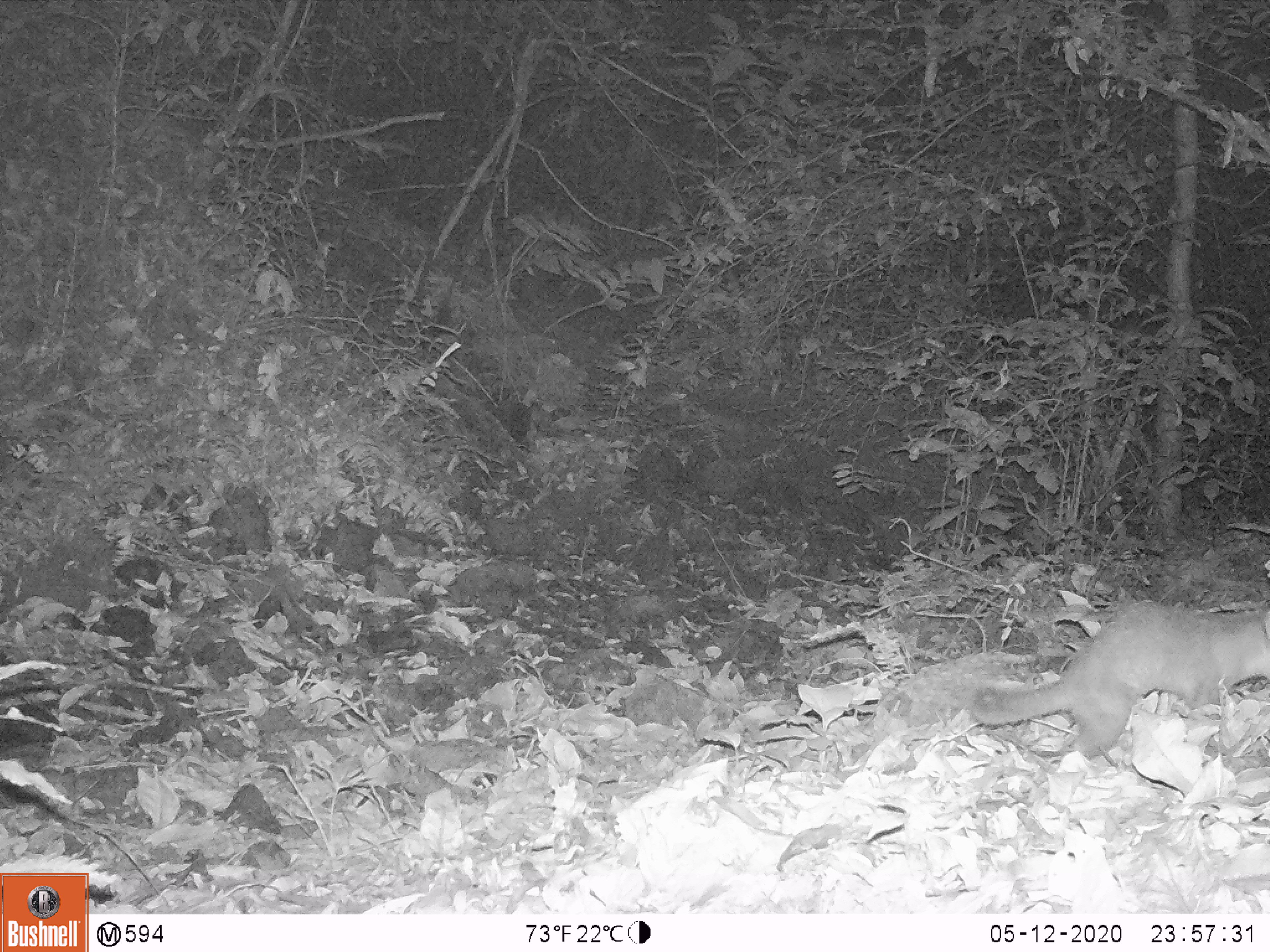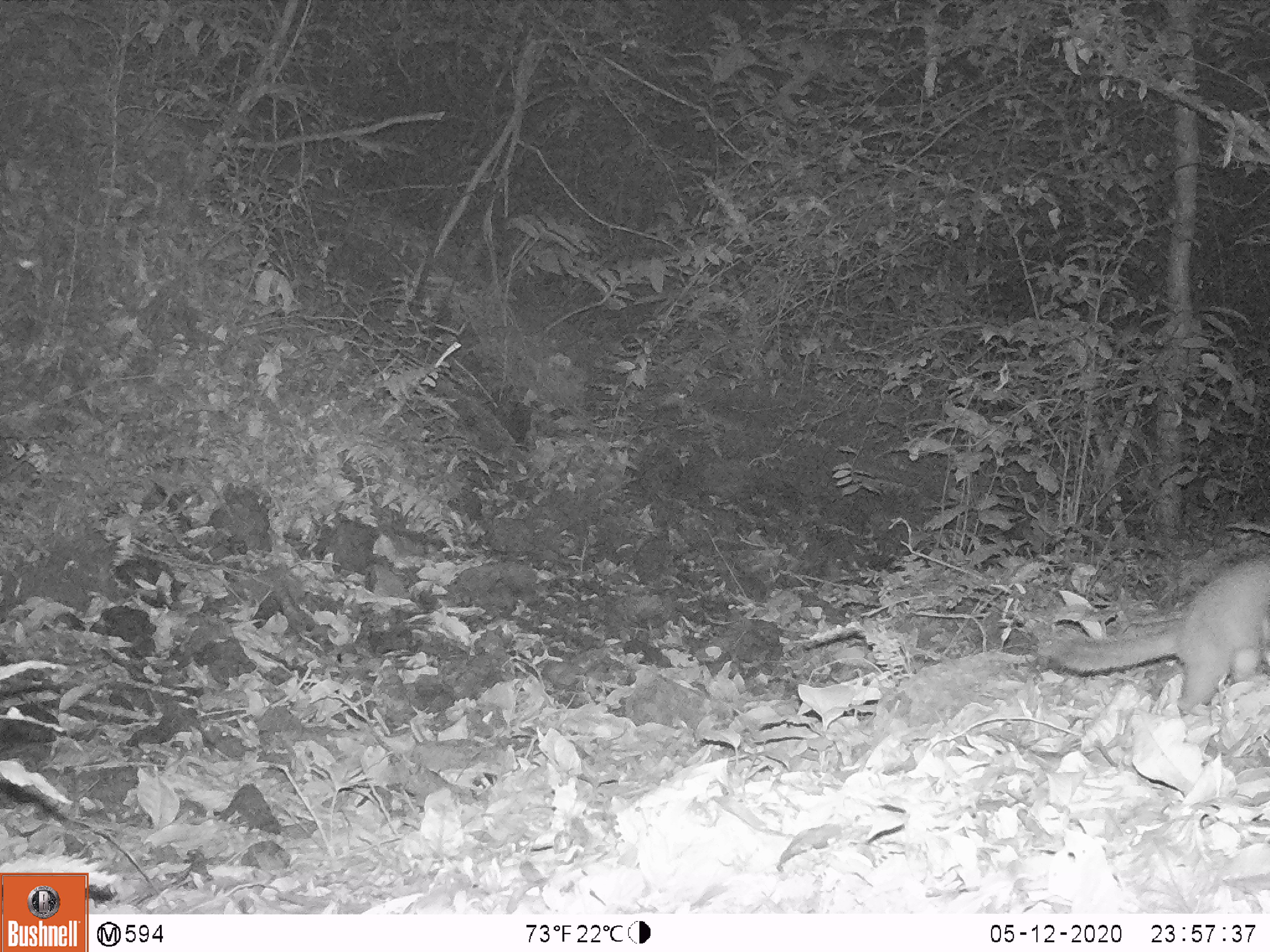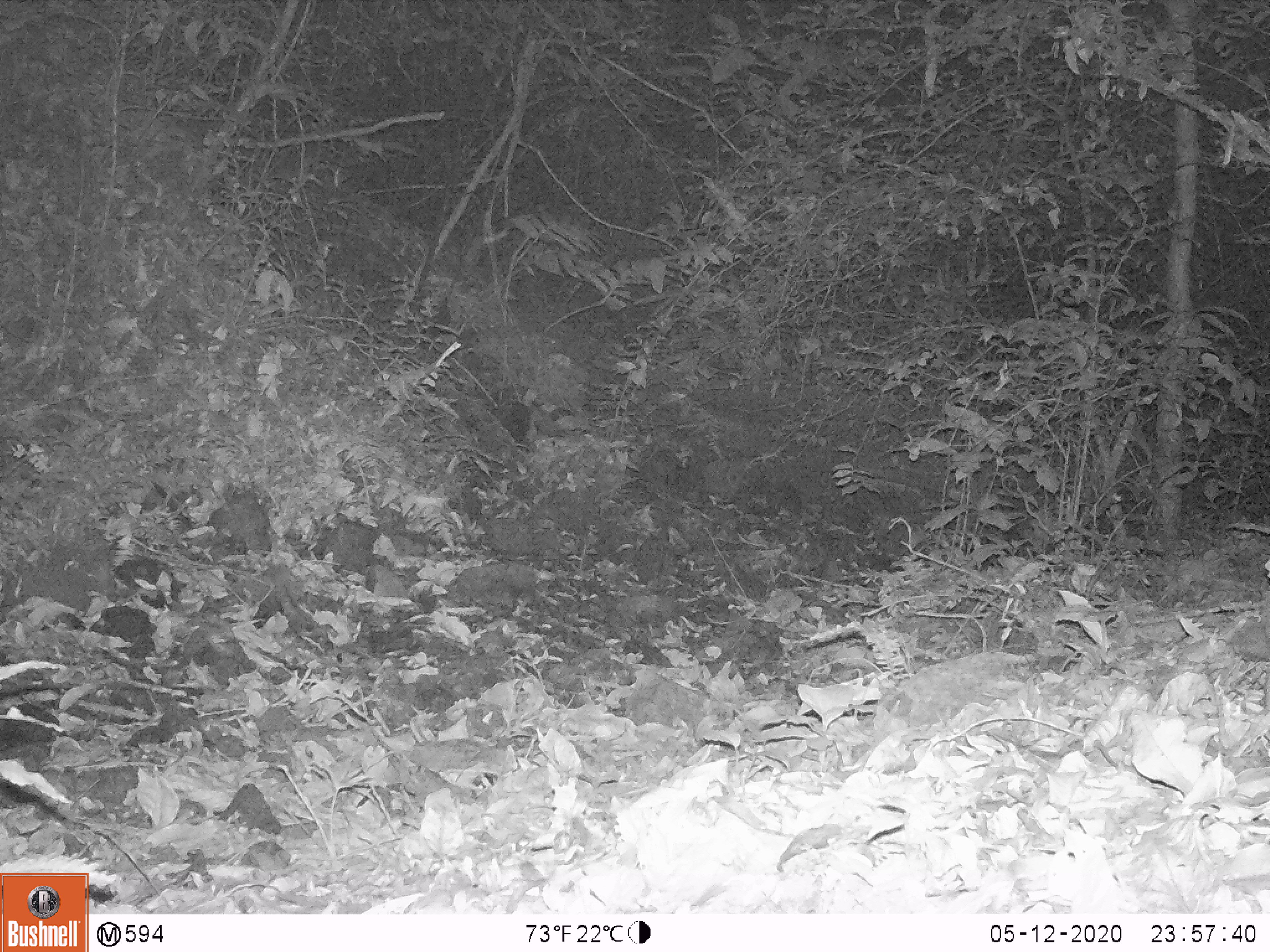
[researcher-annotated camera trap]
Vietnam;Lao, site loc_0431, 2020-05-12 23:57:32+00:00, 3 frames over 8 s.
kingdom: Animalia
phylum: Chordata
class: Mammalia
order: Carnivora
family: Mustelidae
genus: Melogale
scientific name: Melogale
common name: ferret badger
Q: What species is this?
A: Ferret badger (Melogale).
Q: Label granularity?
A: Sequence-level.